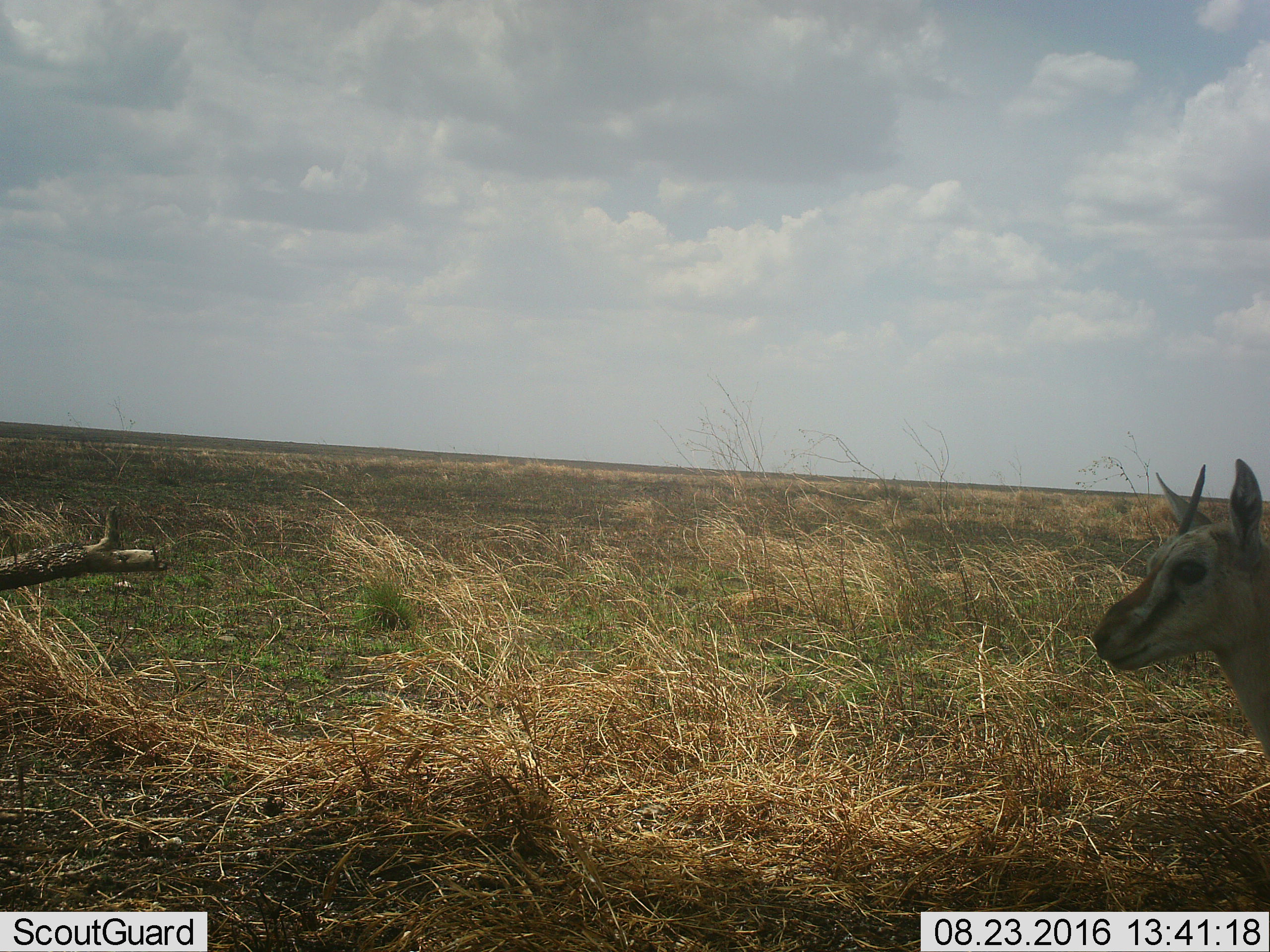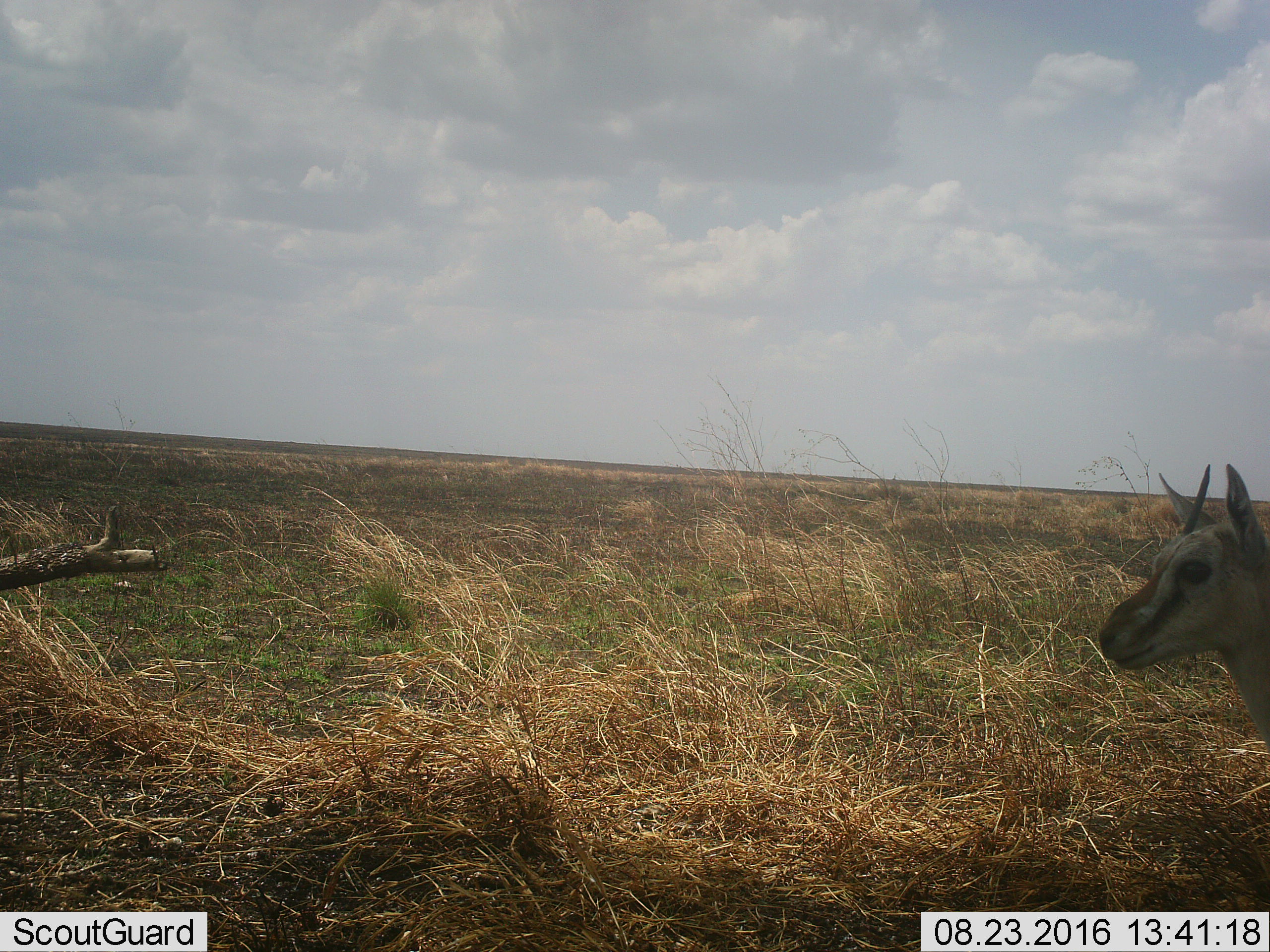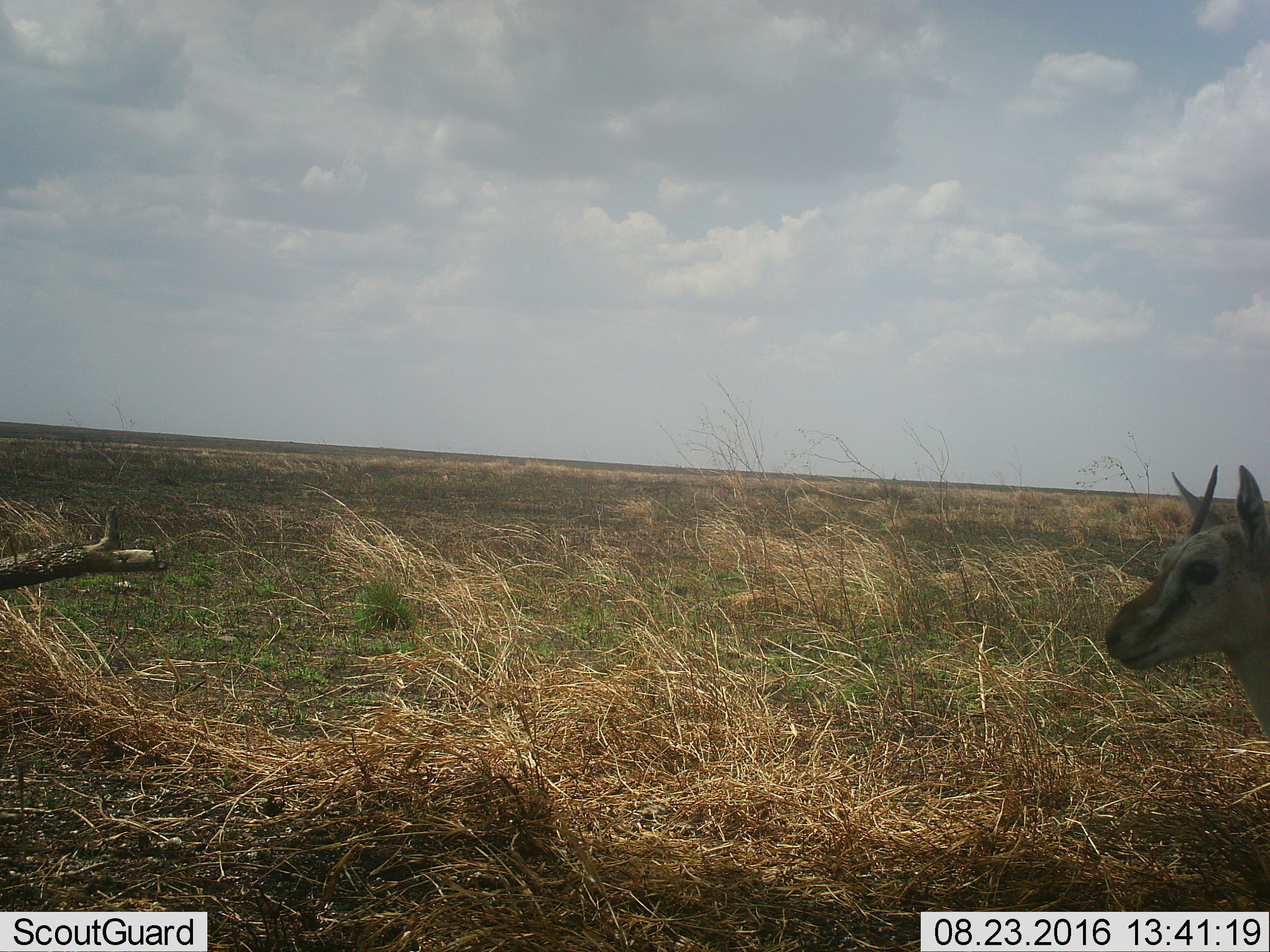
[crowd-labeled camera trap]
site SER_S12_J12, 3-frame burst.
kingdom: Animalia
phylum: Chordata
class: Mammalia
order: Artiodactyla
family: Bovidae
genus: Eudorcas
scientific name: Eudorcas thomsonii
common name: thomson's gazelle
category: gazellethomsons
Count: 1.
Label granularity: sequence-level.